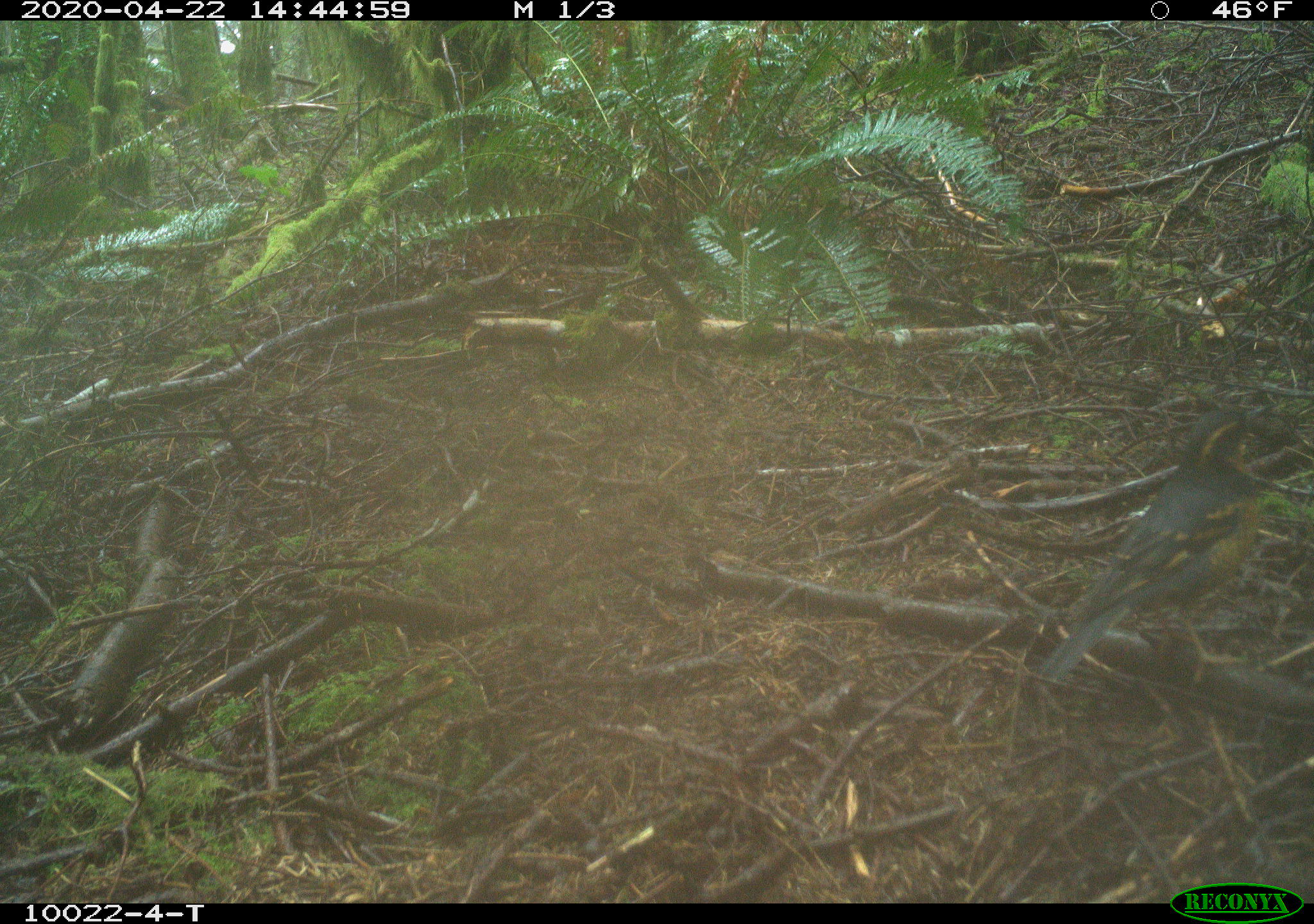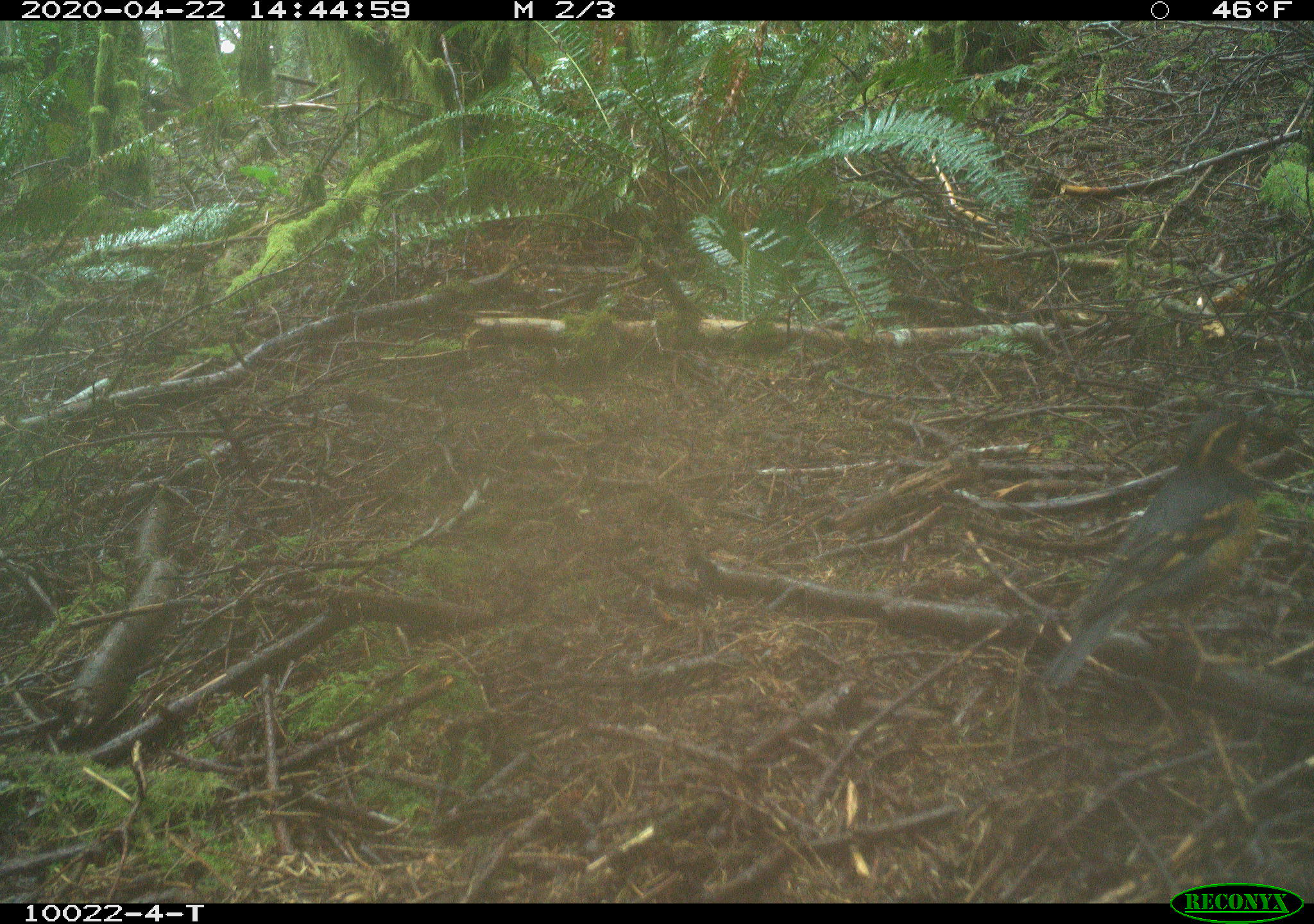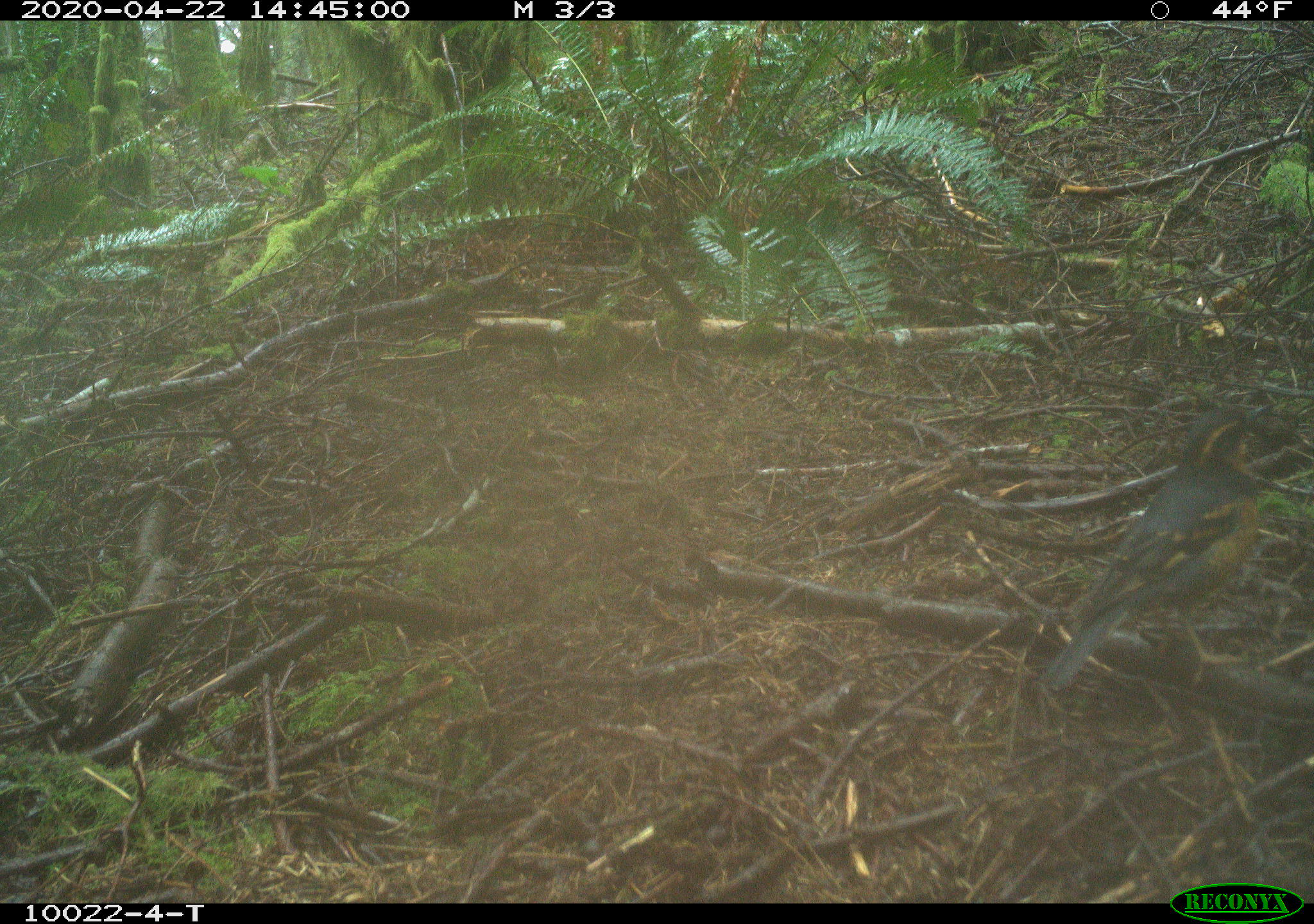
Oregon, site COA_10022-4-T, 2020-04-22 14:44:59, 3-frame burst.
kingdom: Animalia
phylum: Chordata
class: Aves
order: Passeriformes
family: Turdidae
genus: Ixoreus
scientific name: Ixoreus naevius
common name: varied thrush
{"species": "varied thrush (Ixoreus naevius)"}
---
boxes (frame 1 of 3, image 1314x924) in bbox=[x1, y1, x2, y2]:
varied thrush: bbox=[1038, 395, 1264, 686]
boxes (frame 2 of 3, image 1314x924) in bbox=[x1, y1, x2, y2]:
varied thrush: bbox=[1056, 386, 1264, 691]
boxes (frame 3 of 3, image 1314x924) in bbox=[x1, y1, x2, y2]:
varied thrush: bbox=[1045, 390, 1269, 686]